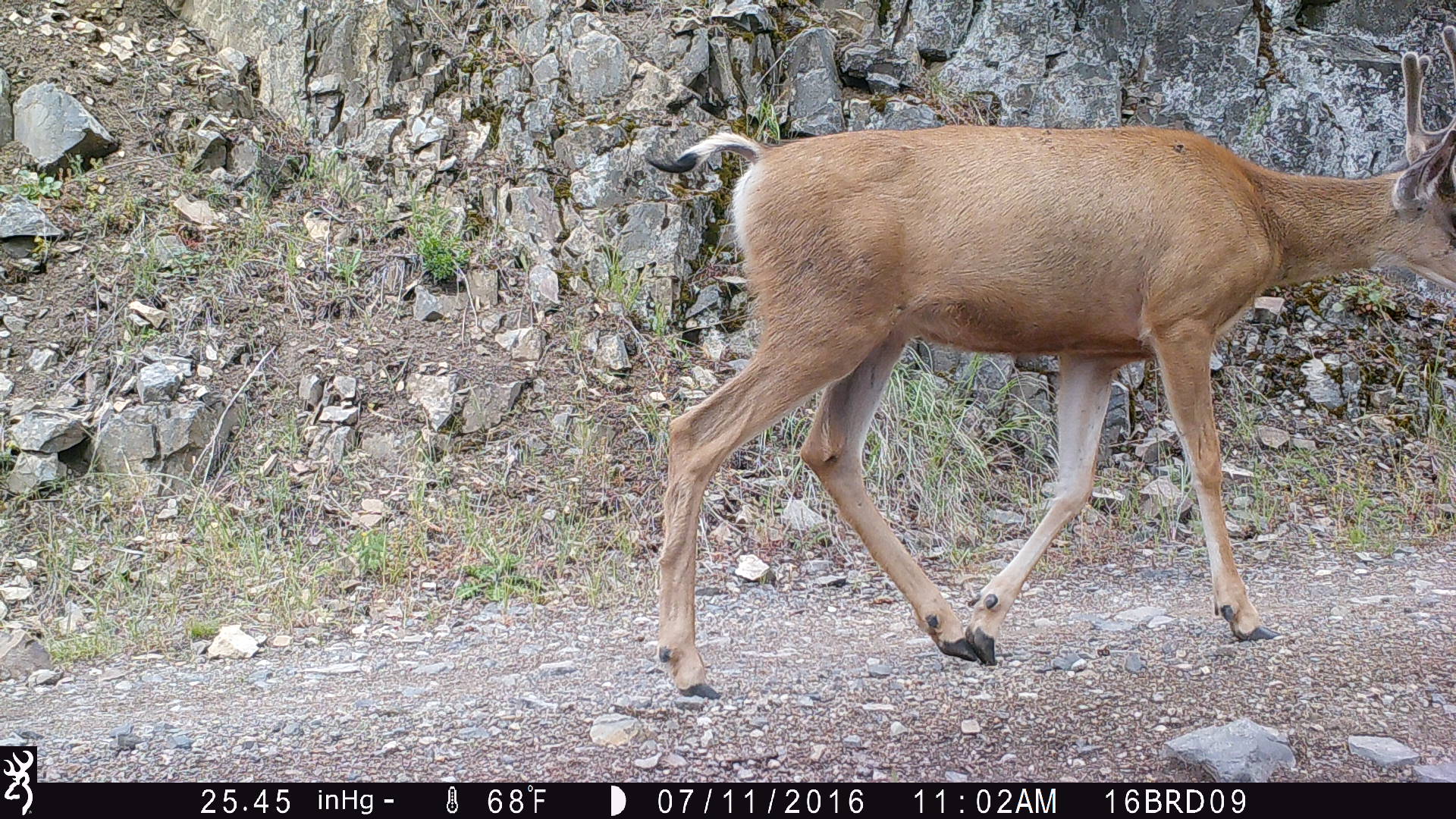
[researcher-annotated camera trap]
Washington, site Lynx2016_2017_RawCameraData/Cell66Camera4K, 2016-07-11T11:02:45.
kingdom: Animalia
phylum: Chordata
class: Mammalia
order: Artiodactyla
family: Cervidae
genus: Odocoileus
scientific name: Odocoileus hemionus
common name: mule deer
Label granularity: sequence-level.